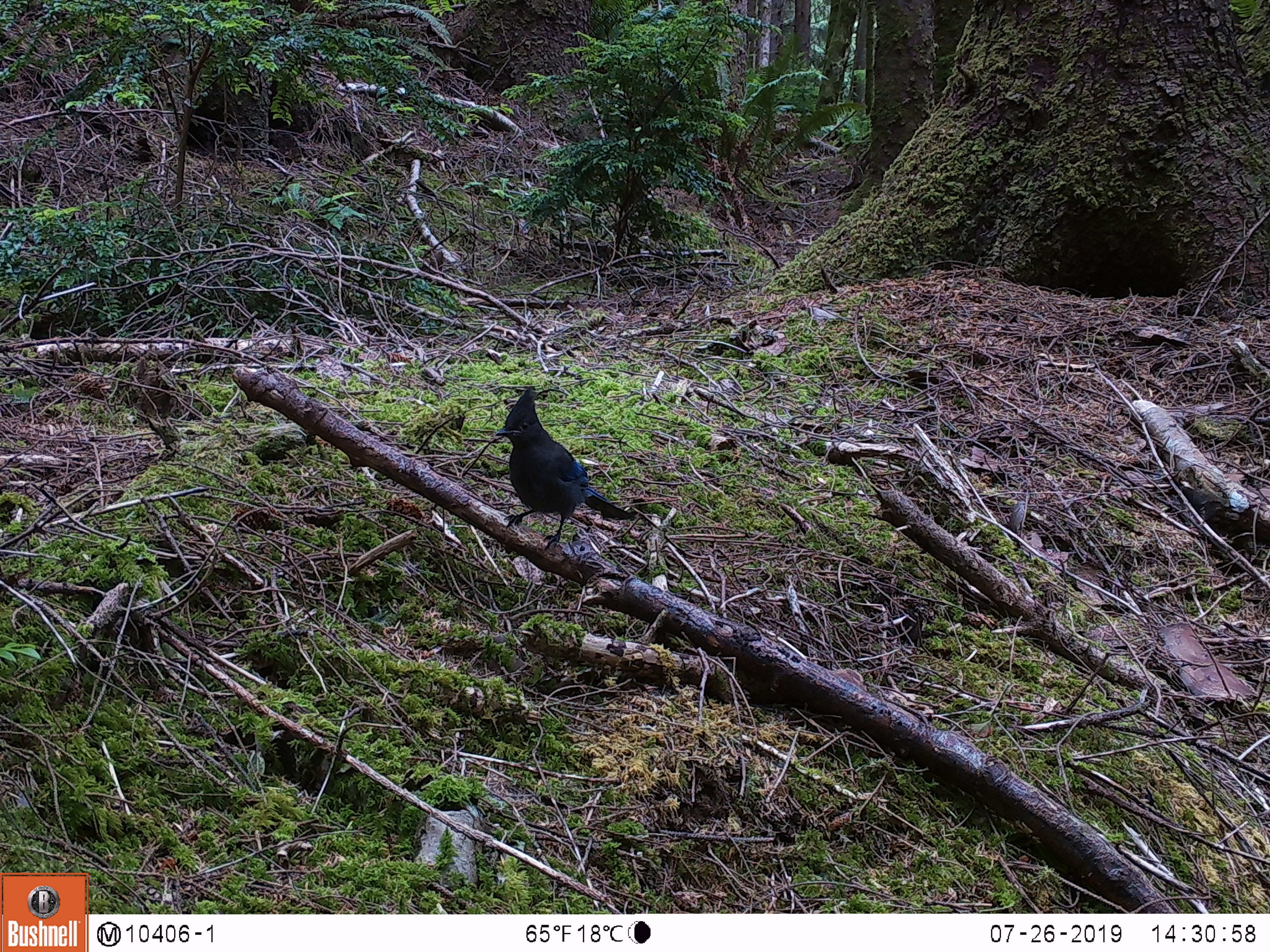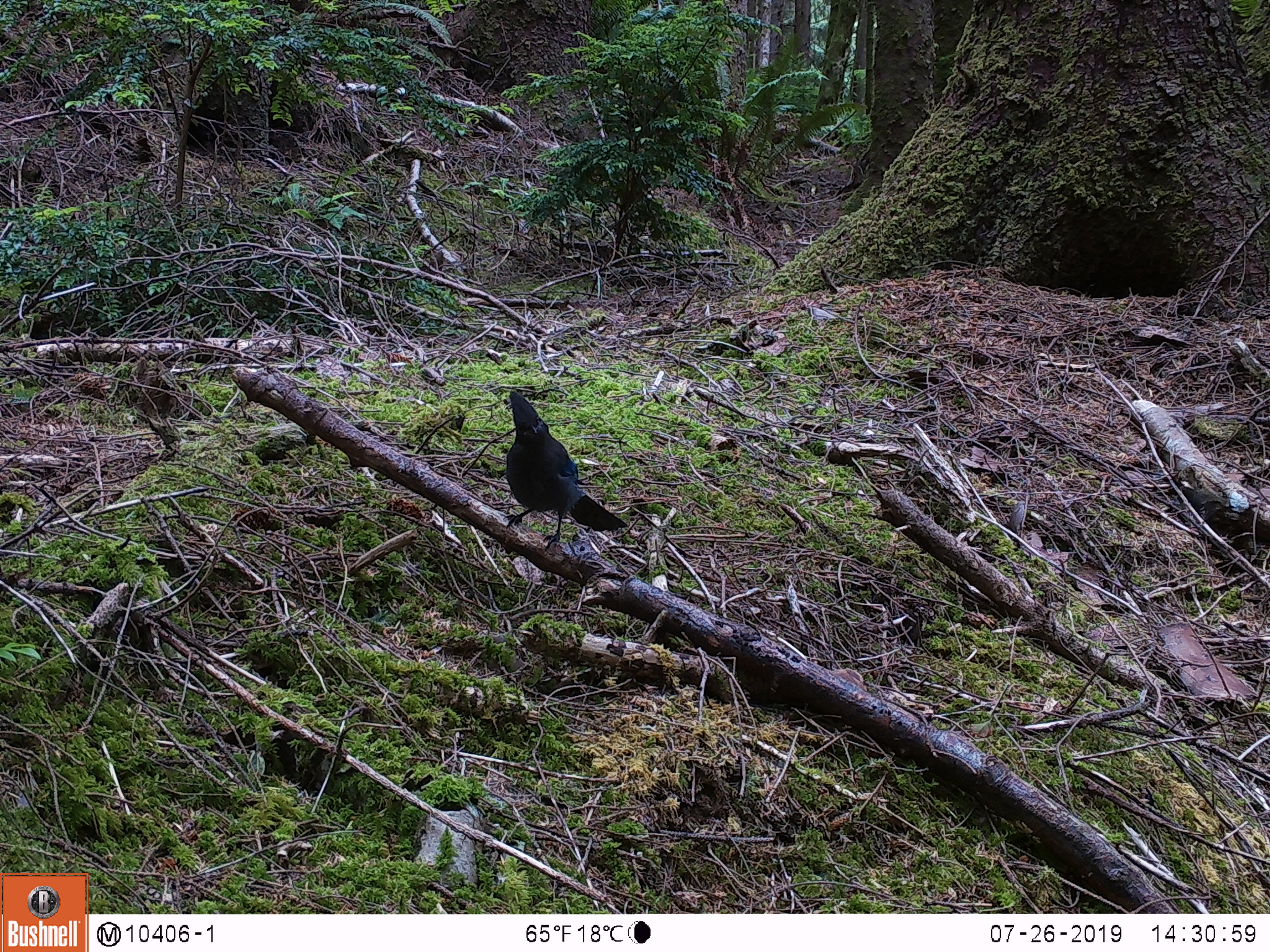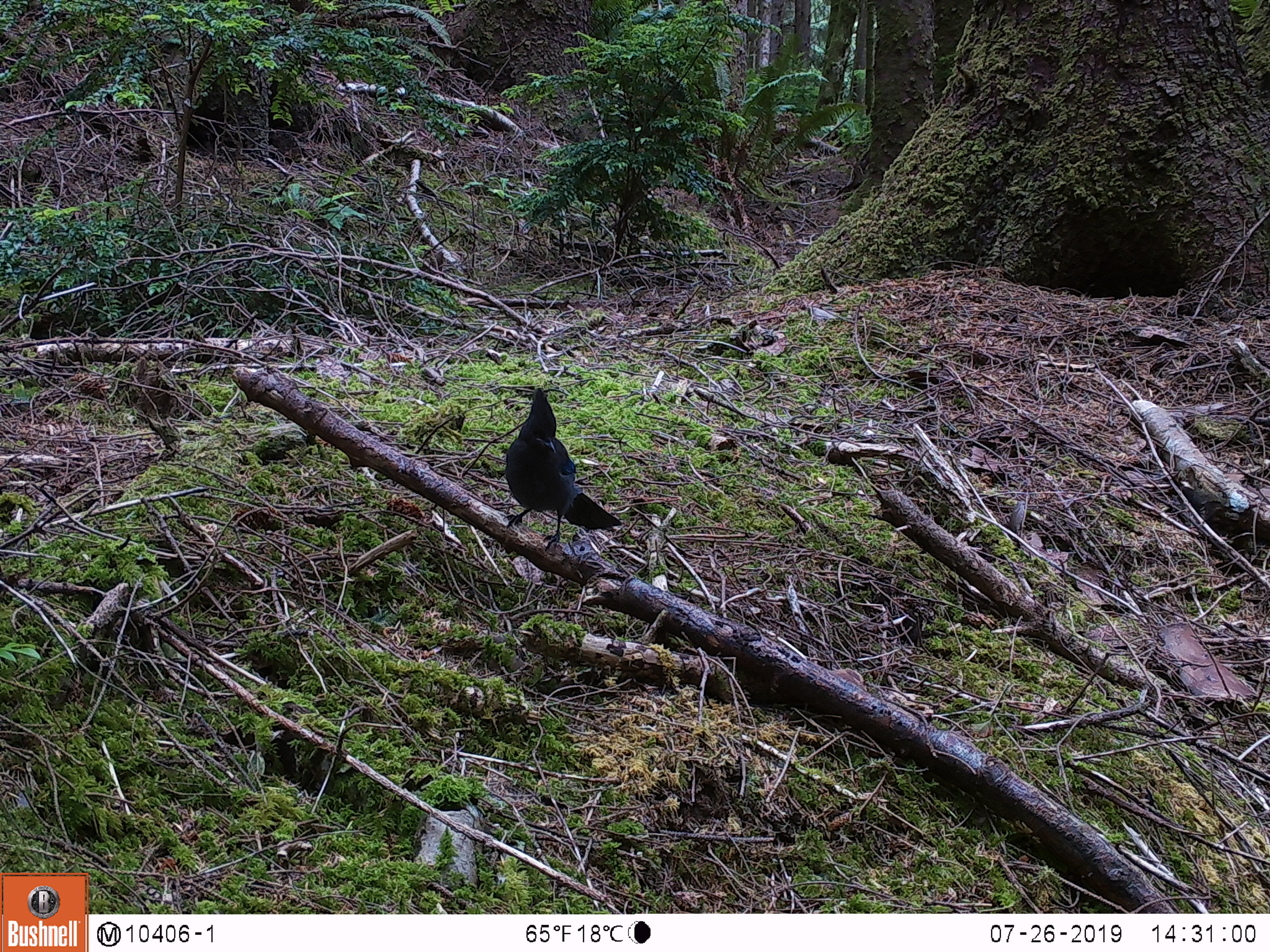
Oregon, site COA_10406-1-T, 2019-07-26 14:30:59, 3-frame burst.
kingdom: Animalia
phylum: Chordata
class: Aves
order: Passeriformes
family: Corvidae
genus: Cyanocitta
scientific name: Cyanocitta stelleri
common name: steller's jay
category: stellers jay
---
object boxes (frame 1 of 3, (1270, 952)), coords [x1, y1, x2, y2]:
stellers jay: [499, 386, 634, 557]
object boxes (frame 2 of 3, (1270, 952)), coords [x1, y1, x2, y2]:
stellers jay: [502, 385, 630, 554]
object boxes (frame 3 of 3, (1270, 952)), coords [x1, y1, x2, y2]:
stellers jay: [505, 387, 620, 544]